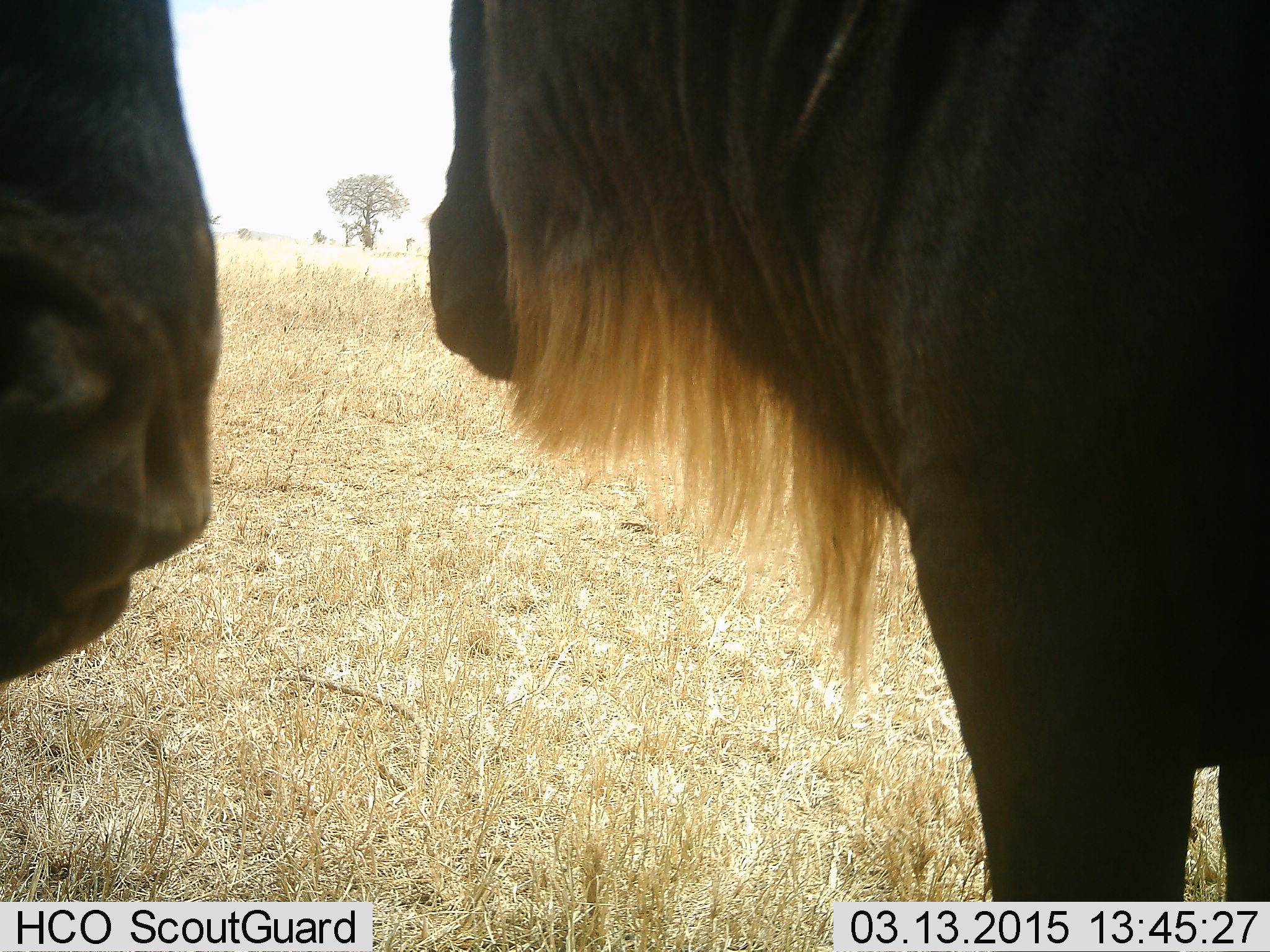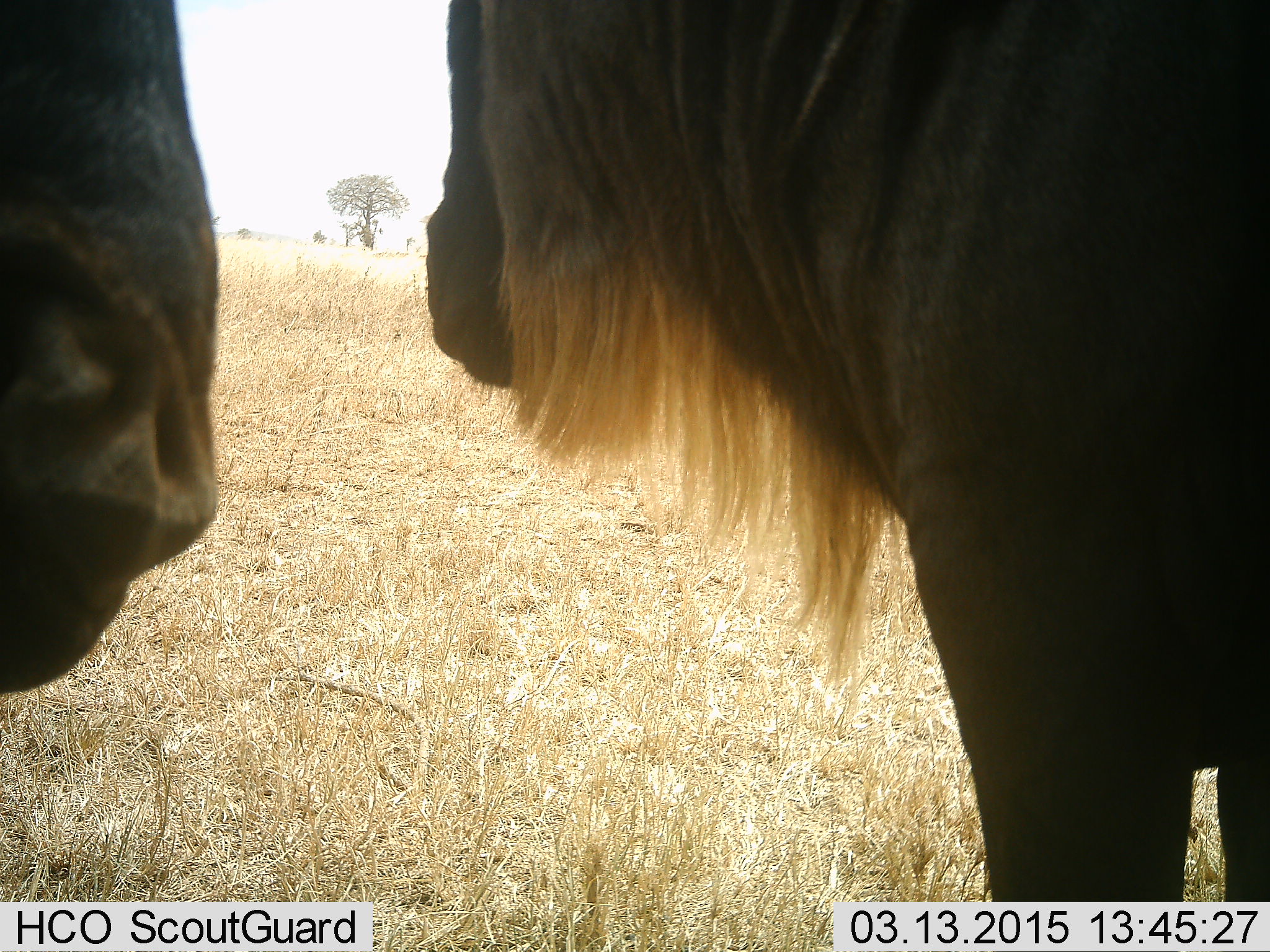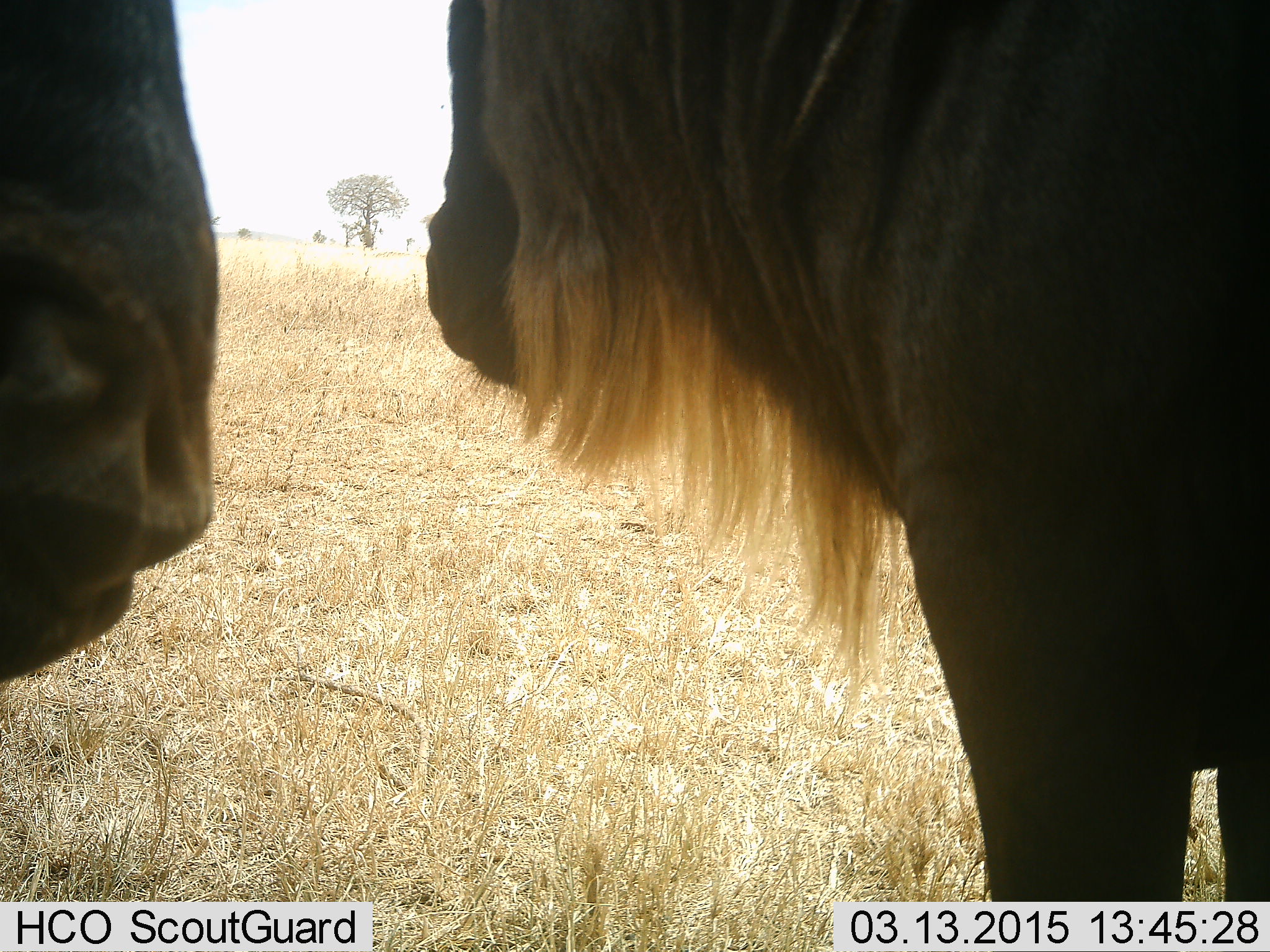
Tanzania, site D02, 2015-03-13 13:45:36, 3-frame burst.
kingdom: Animalia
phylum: Chordata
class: Mammalia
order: Artiodactyla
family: Bovidae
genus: Connochaetes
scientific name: Connochaetes taurinus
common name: blue wildebeest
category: wildebeest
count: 2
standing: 90%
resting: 0%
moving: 10%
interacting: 0%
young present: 0%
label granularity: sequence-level